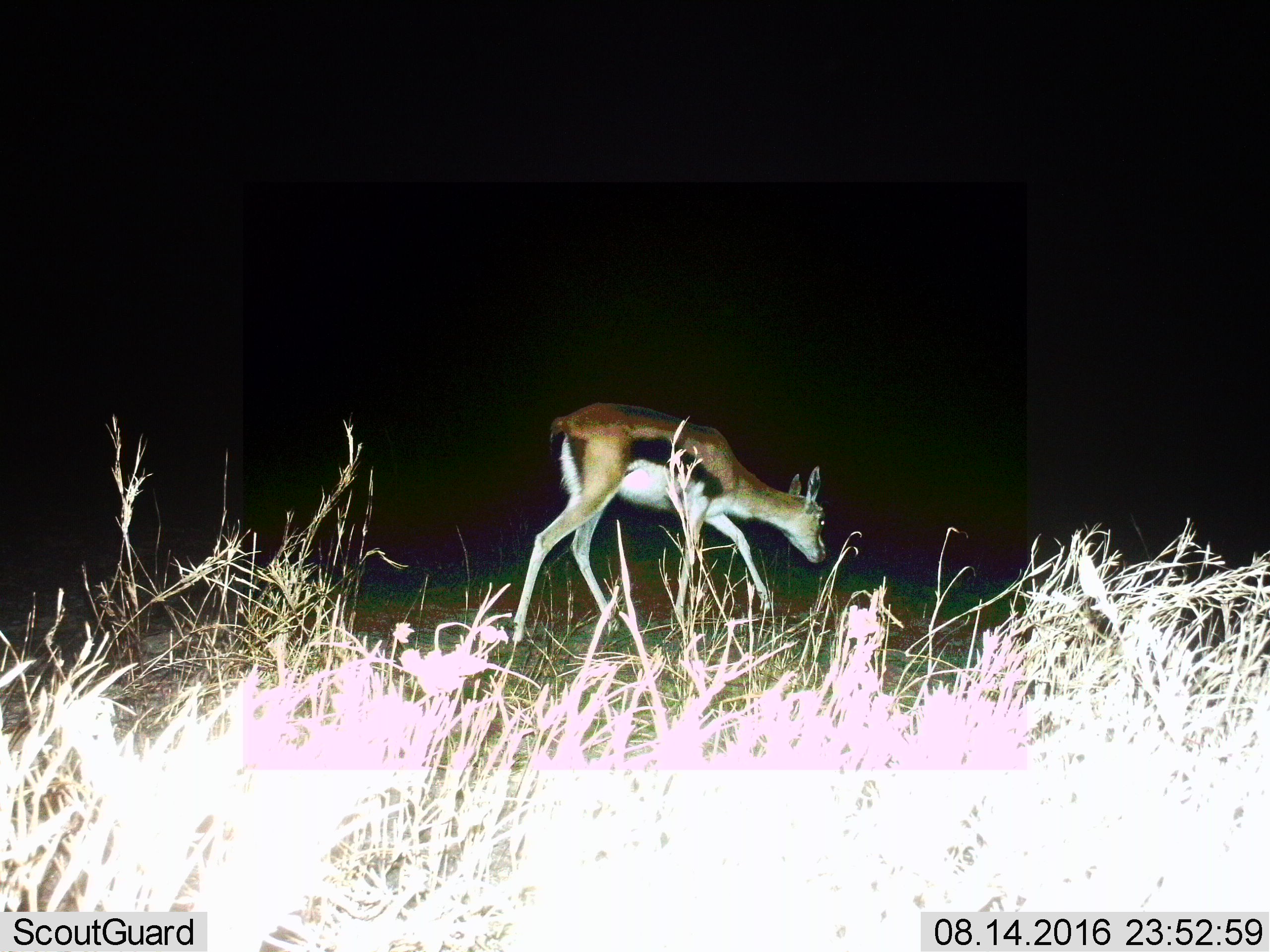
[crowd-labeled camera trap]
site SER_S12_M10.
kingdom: Animalia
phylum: Chordata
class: Mammalia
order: Artiodactyla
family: Bovidae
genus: Eudorcas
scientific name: Eudorcas thomsonii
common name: thomson's gazelle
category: gazellethomsons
Gazellethomsons (thomson's gazelle) (Eudorcas thomsonii), count 1. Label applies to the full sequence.